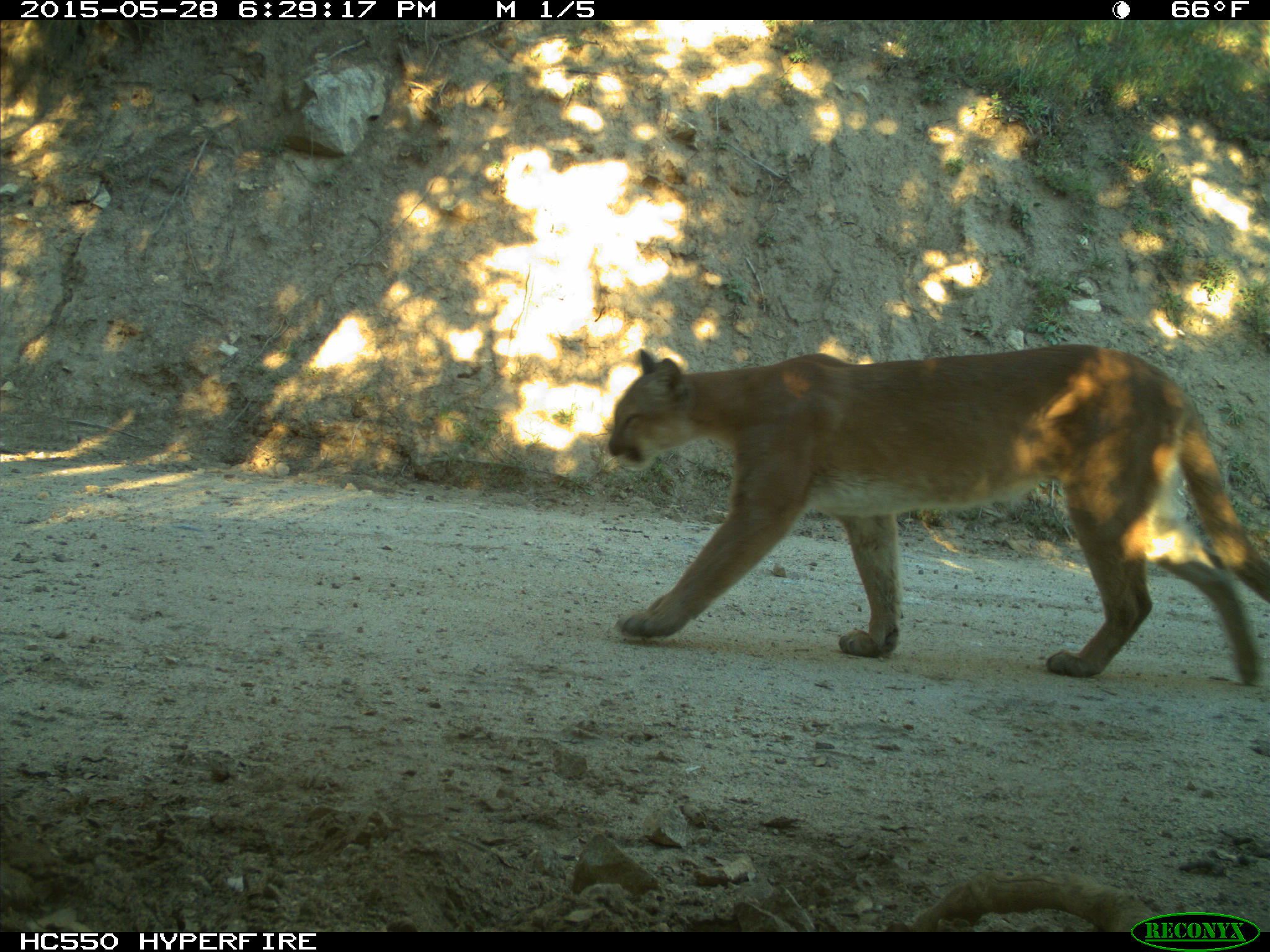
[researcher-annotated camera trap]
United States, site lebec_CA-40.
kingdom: Animalia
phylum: Chordata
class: Mammalia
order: Carnivora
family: Felidae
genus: Puma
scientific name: Puma concolor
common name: mountain lion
Puma concolor (mountain lion).